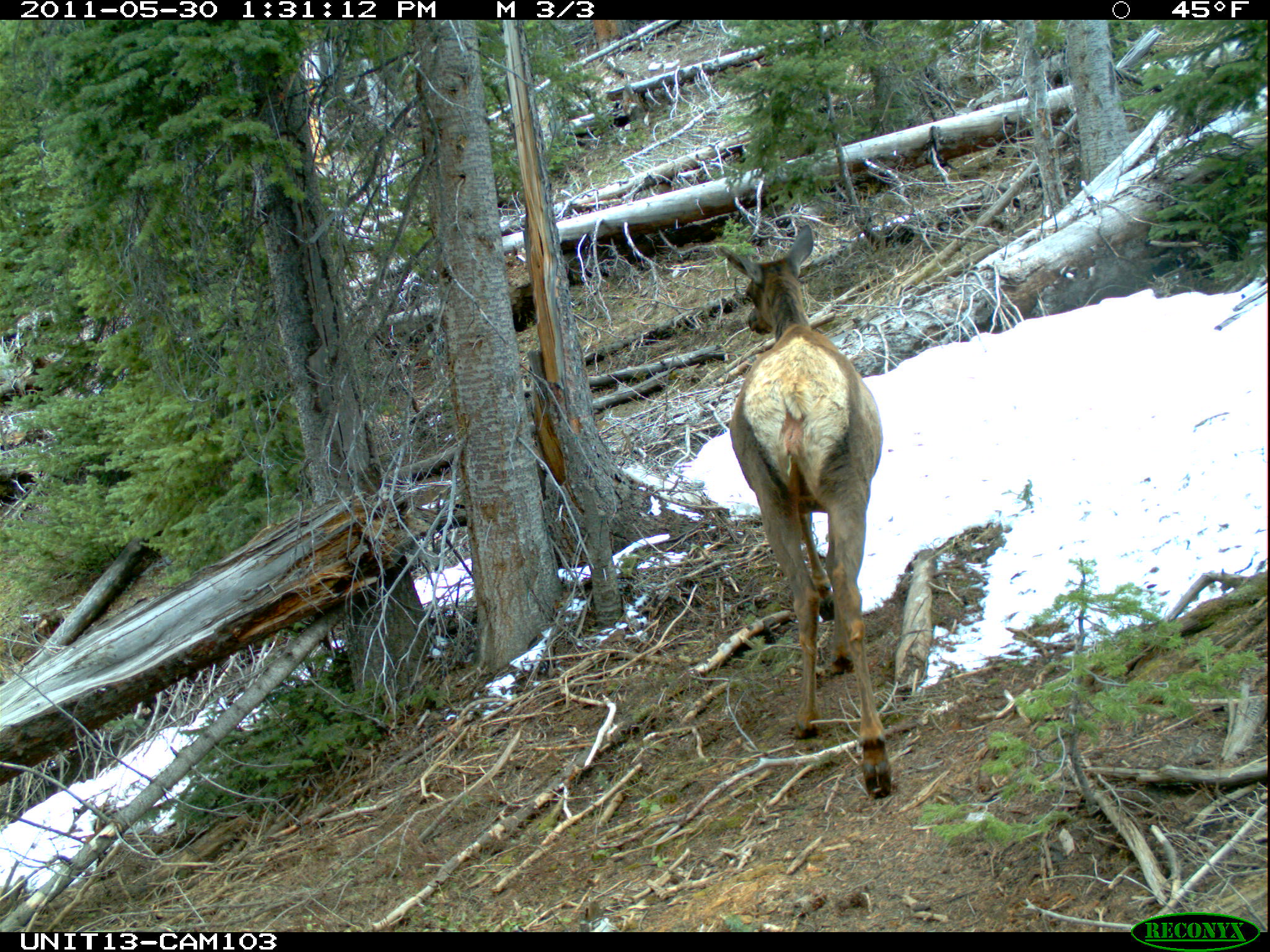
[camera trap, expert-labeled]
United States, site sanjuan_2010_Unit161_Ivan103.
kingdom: Animalia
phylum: Chordata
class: Mammalia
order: Artiodactyla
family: Cervidae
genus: Cervus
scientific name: Cervus elaphus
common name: red deer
Cervus elaphus (red deer).